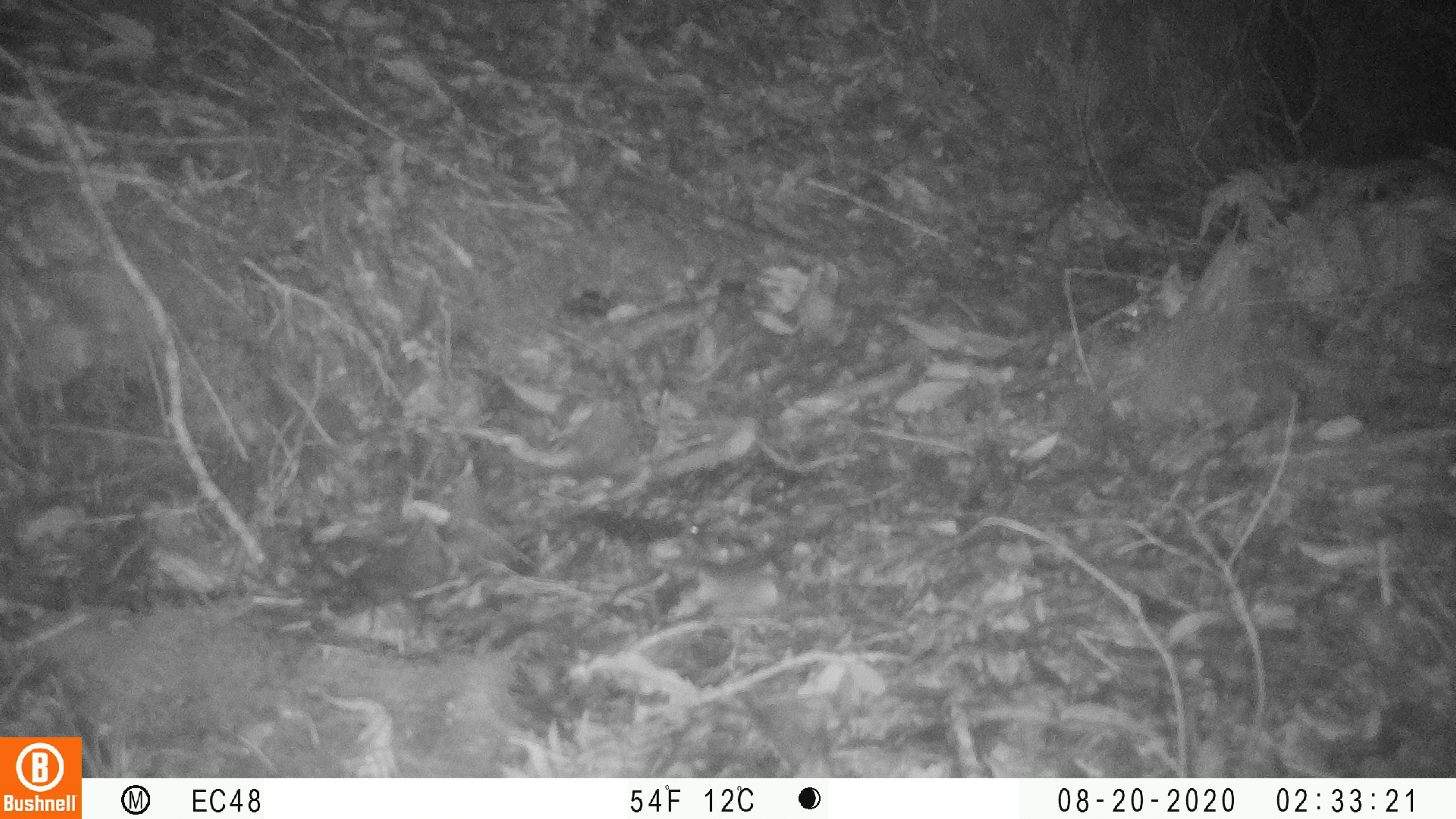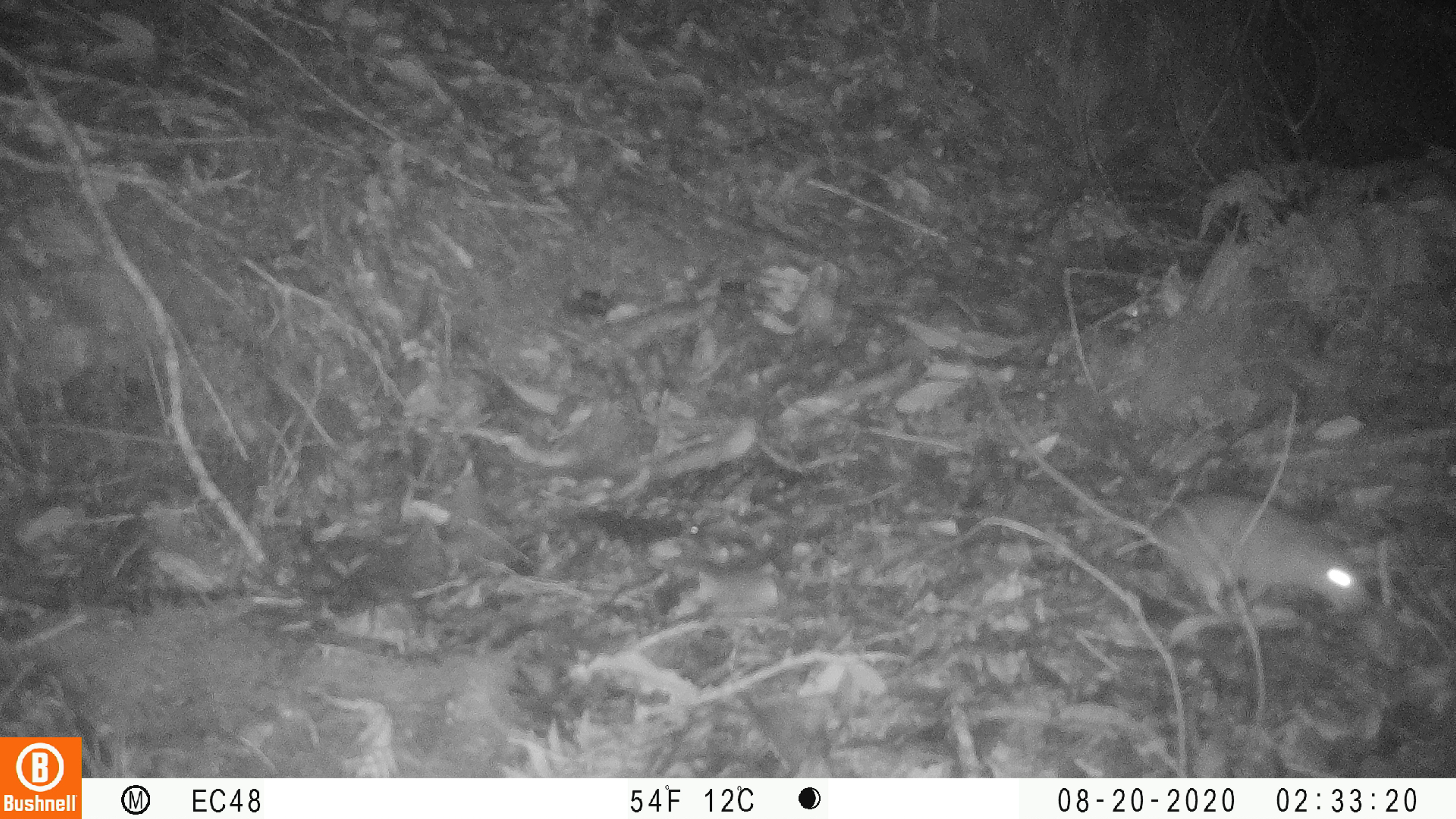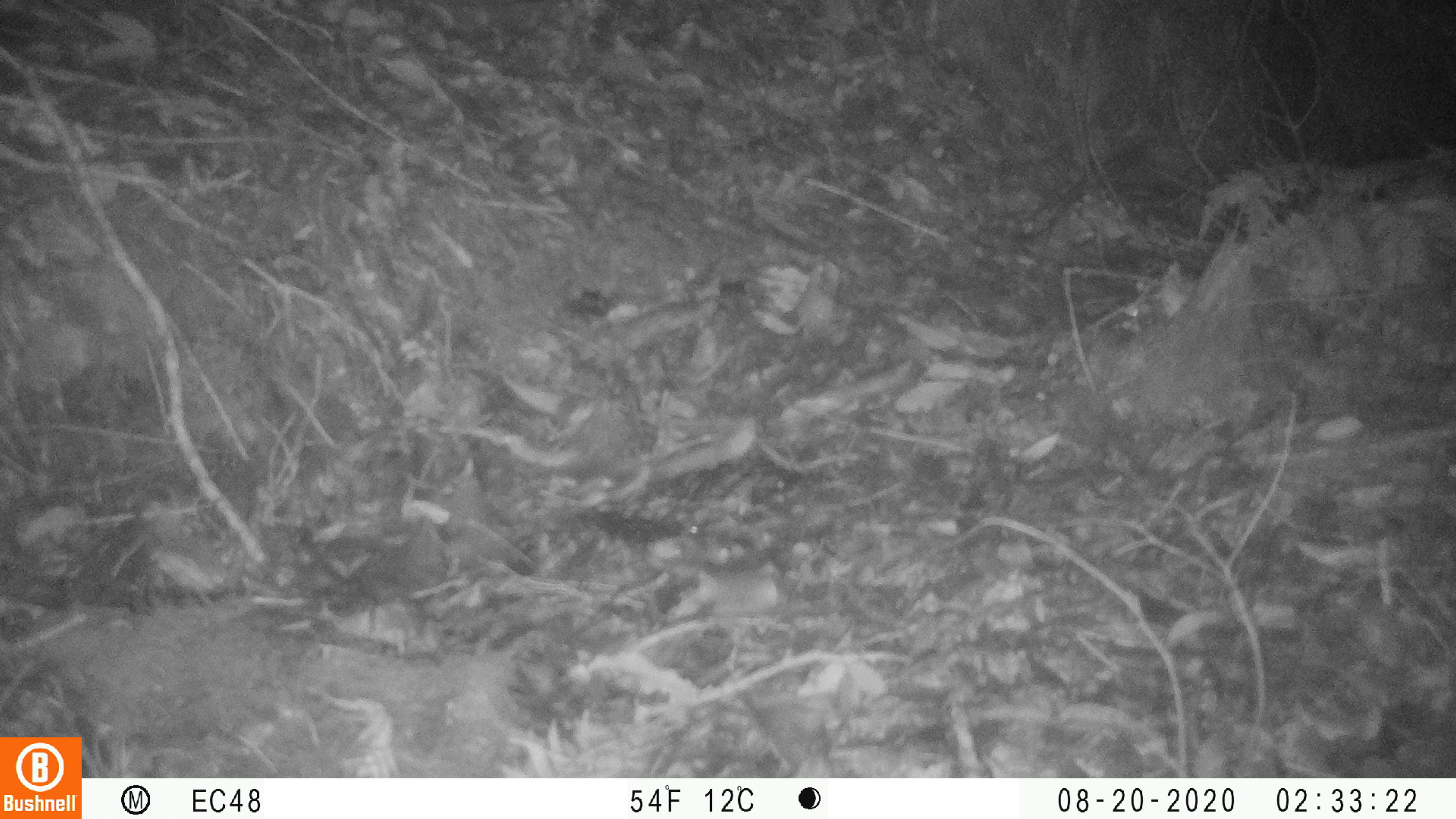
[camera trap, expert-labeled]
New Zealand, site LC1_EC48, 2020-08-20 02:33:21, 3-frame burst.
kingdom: Animalia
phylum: Chordata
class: Mammalia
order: Rodentia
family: Muridae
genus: Rattus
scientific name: Rattus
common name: rat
Rat (Rattus).